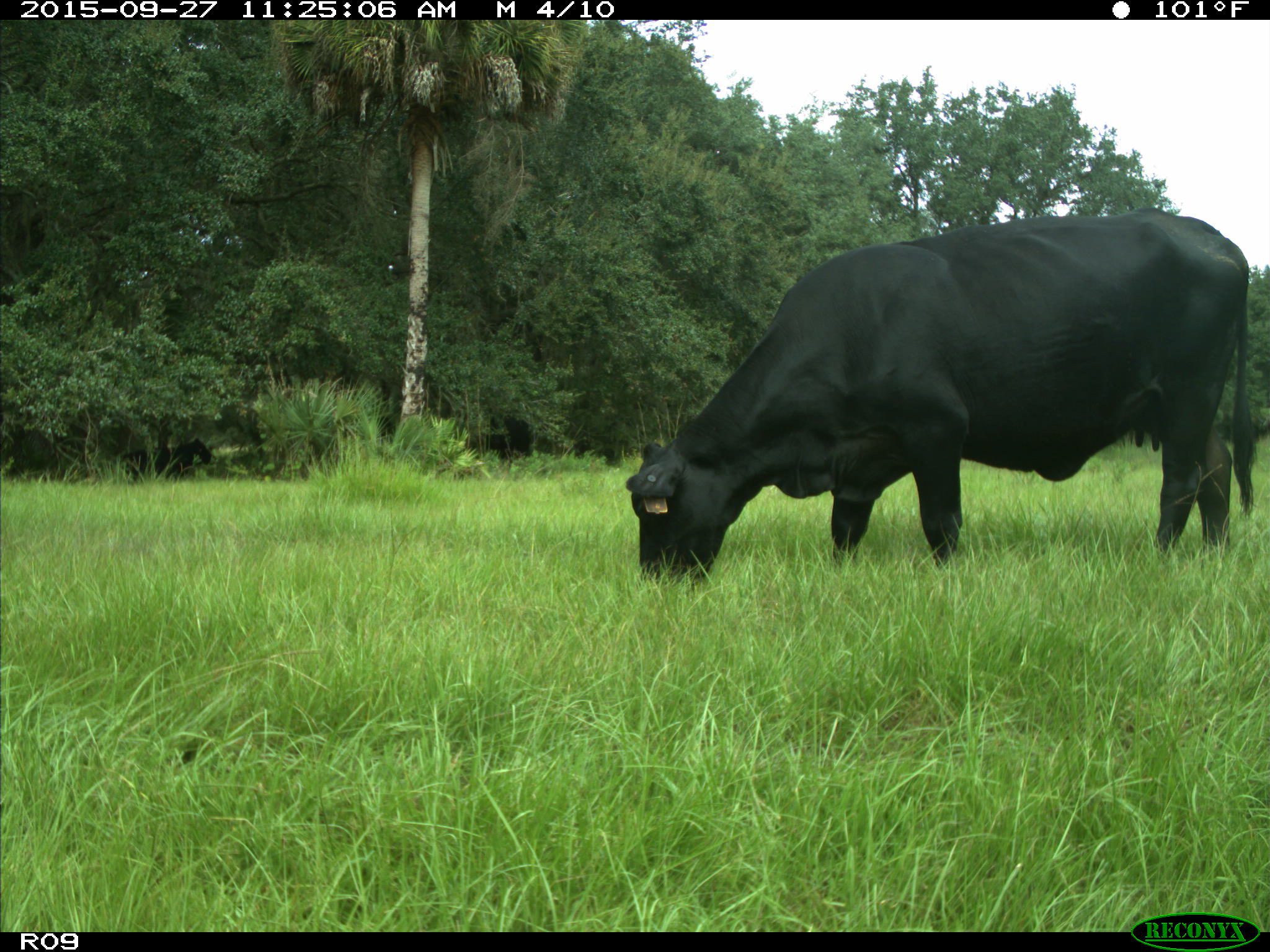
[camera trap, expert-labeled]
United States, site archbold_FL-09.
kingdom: Animalia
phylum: Chordata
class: Mammalia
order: Artiodactyla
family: Bovidae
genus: Bos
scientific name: Bos taurus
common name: domestic cow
Bos taurus (domestic cow).